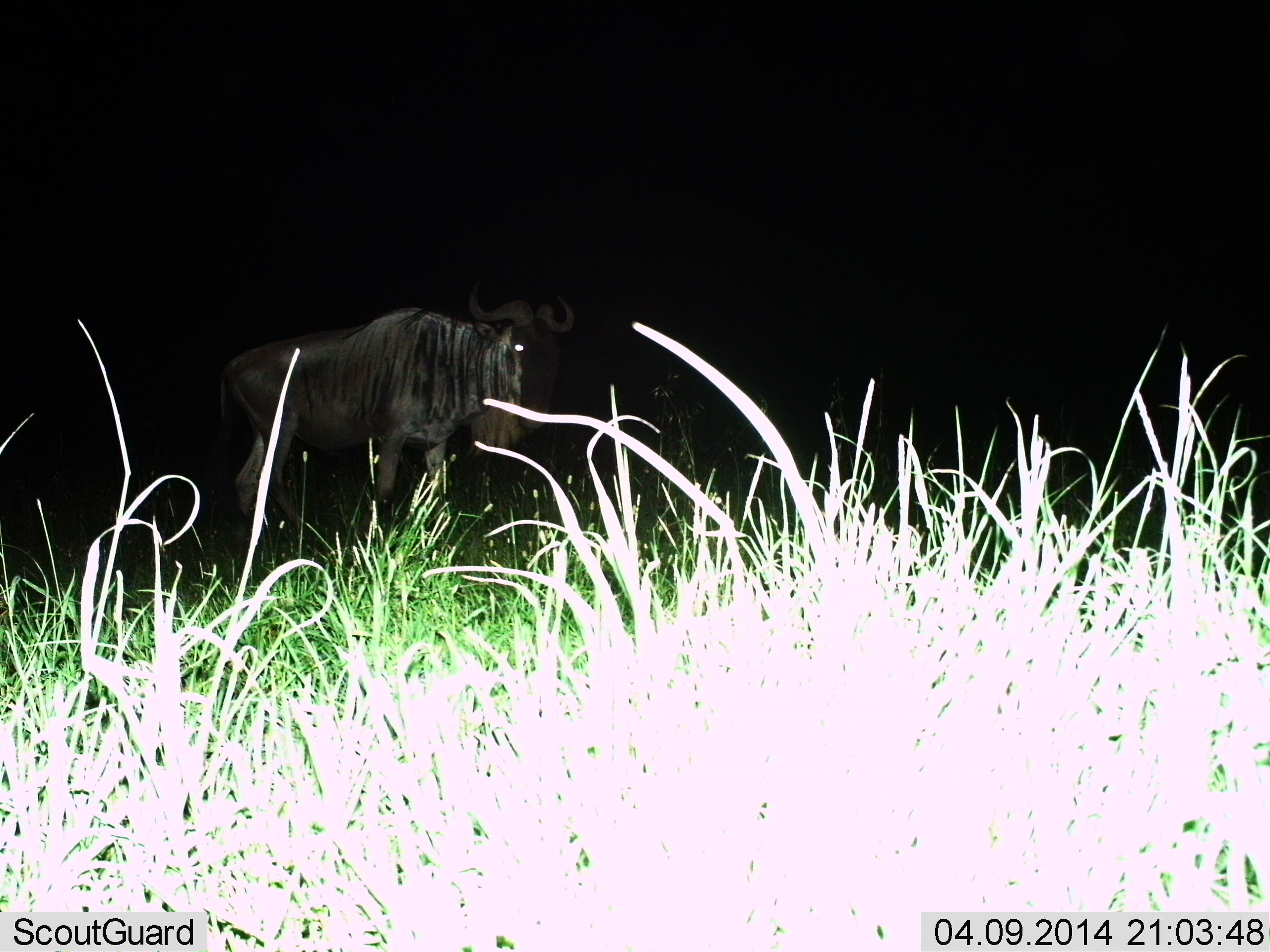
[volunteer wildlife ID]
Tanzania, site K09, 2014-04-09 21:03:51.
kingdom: Animalia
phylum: Chordata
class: Mammalia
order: Artiodactyla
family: Bovidae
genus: Connochaetes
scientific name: Connochaetes taurinus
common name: blue wildebeest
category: wildebeest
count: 1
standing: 70%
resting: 0%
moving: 30%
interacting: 0%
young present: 0%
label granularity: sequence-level